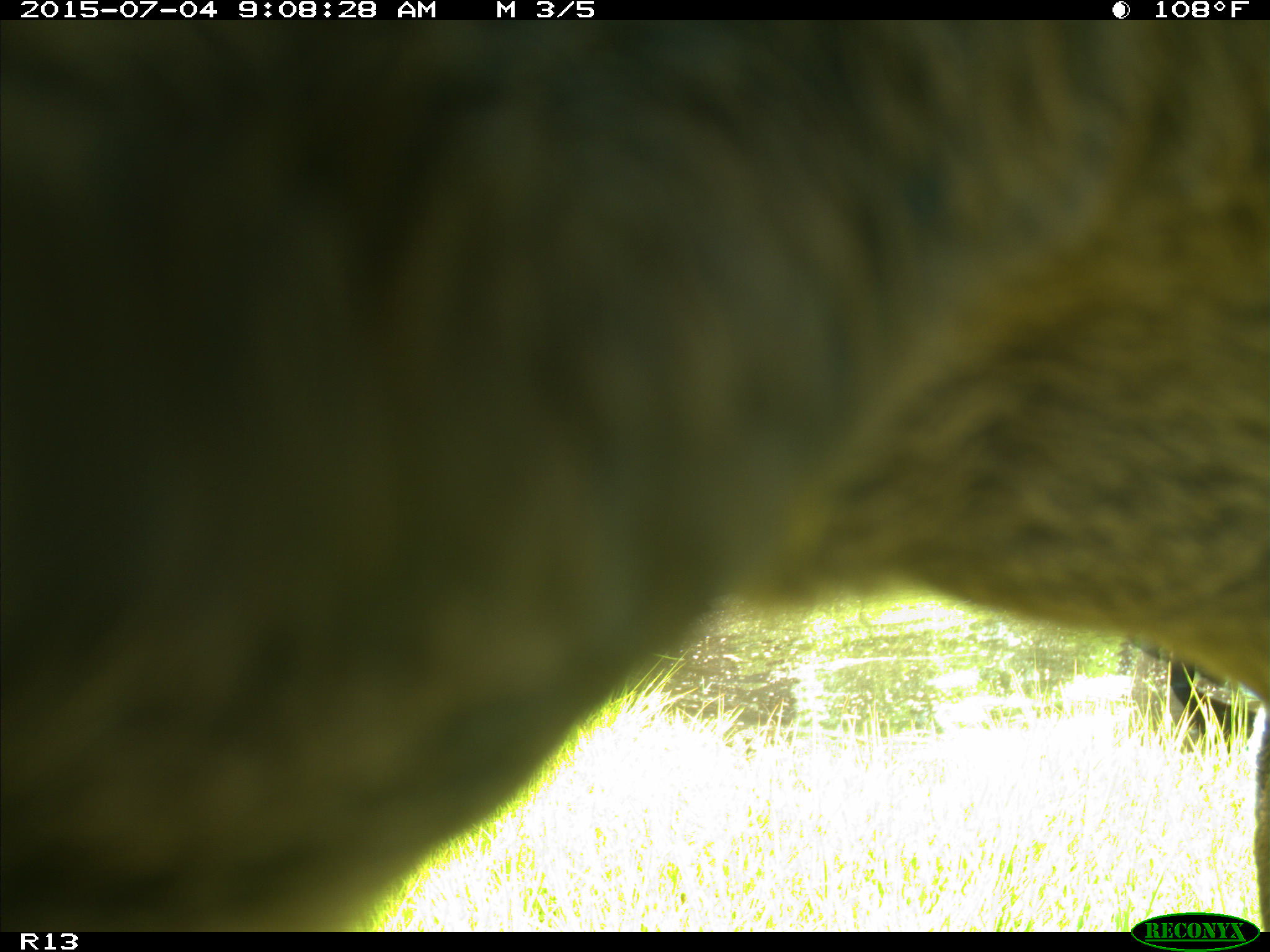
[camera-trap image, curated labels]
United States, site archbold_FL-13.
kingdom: Animalia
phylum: Chordata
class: Mammalia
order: Artiodactyla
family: Bovidae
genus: Bos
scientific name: Bos taurus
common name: domestic cow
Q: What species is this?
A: Bos taurus (domestic cow).